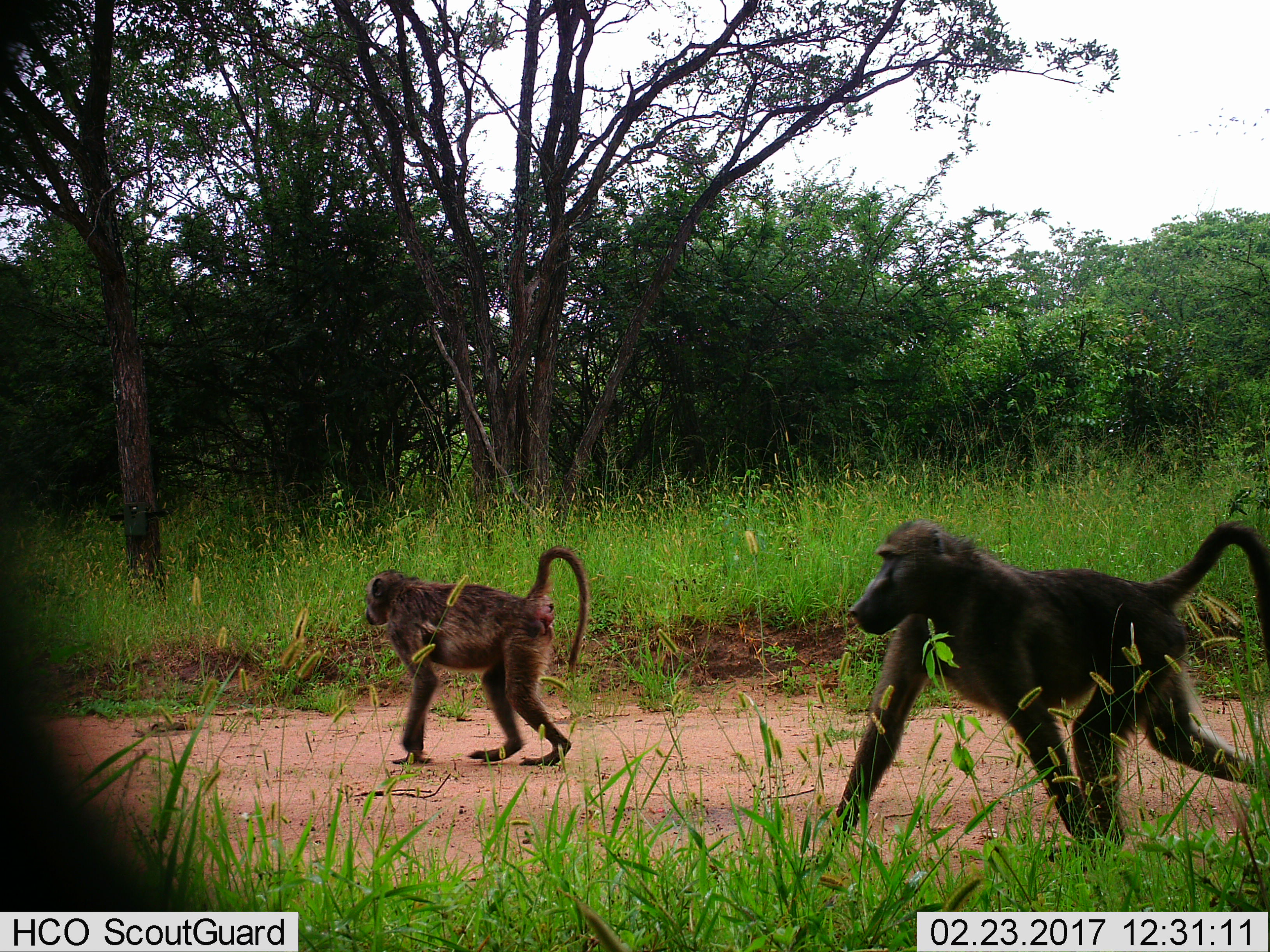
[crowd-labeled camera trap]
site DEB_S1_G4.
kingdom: Animalia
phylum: Chordata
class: Mammalia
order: Primates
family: Cercopithecidae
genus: Papio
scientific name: Papio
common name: baboon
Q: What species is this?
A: Baboon (Papio).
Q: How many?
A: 2.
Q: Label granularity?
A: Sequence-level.